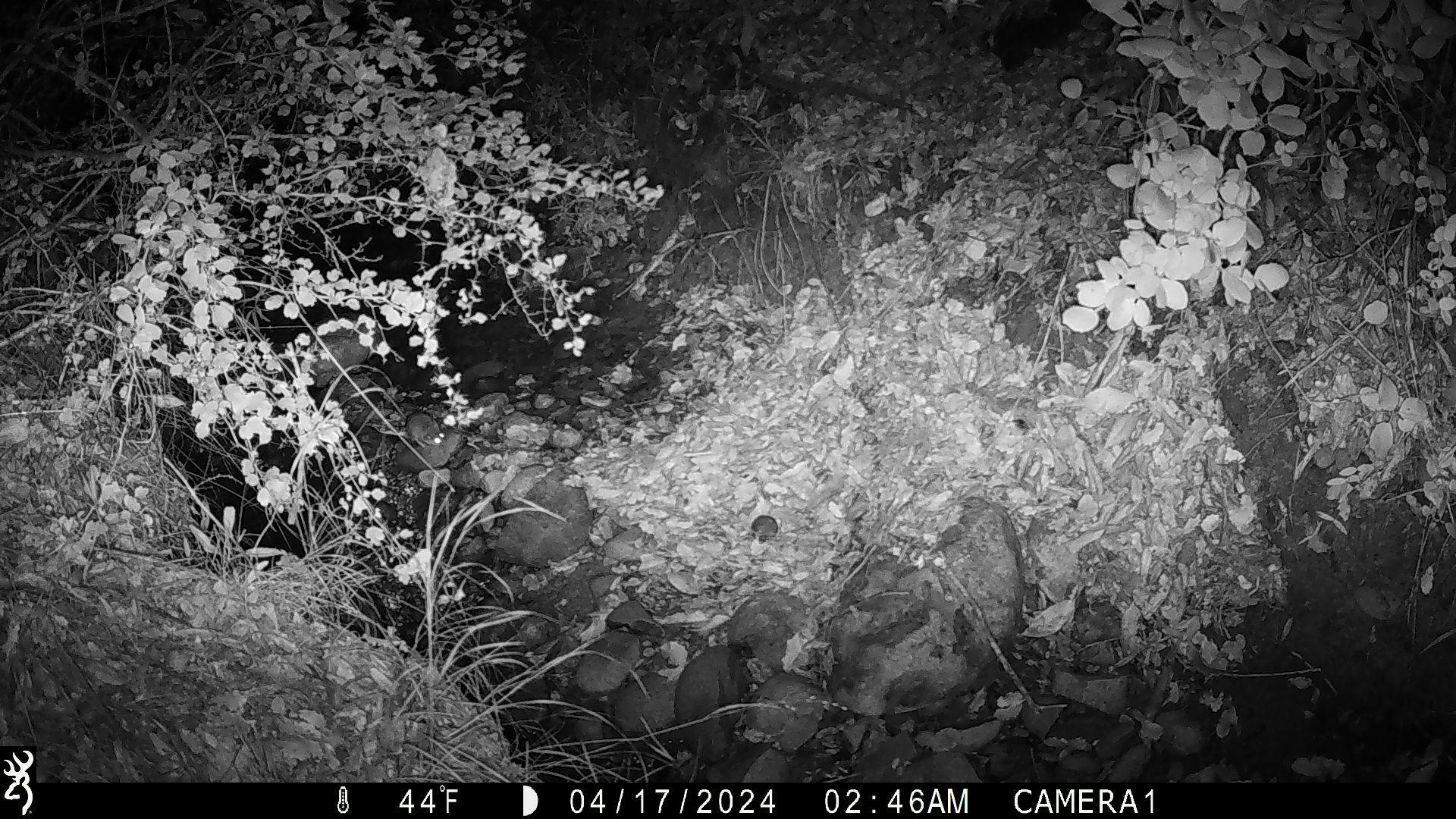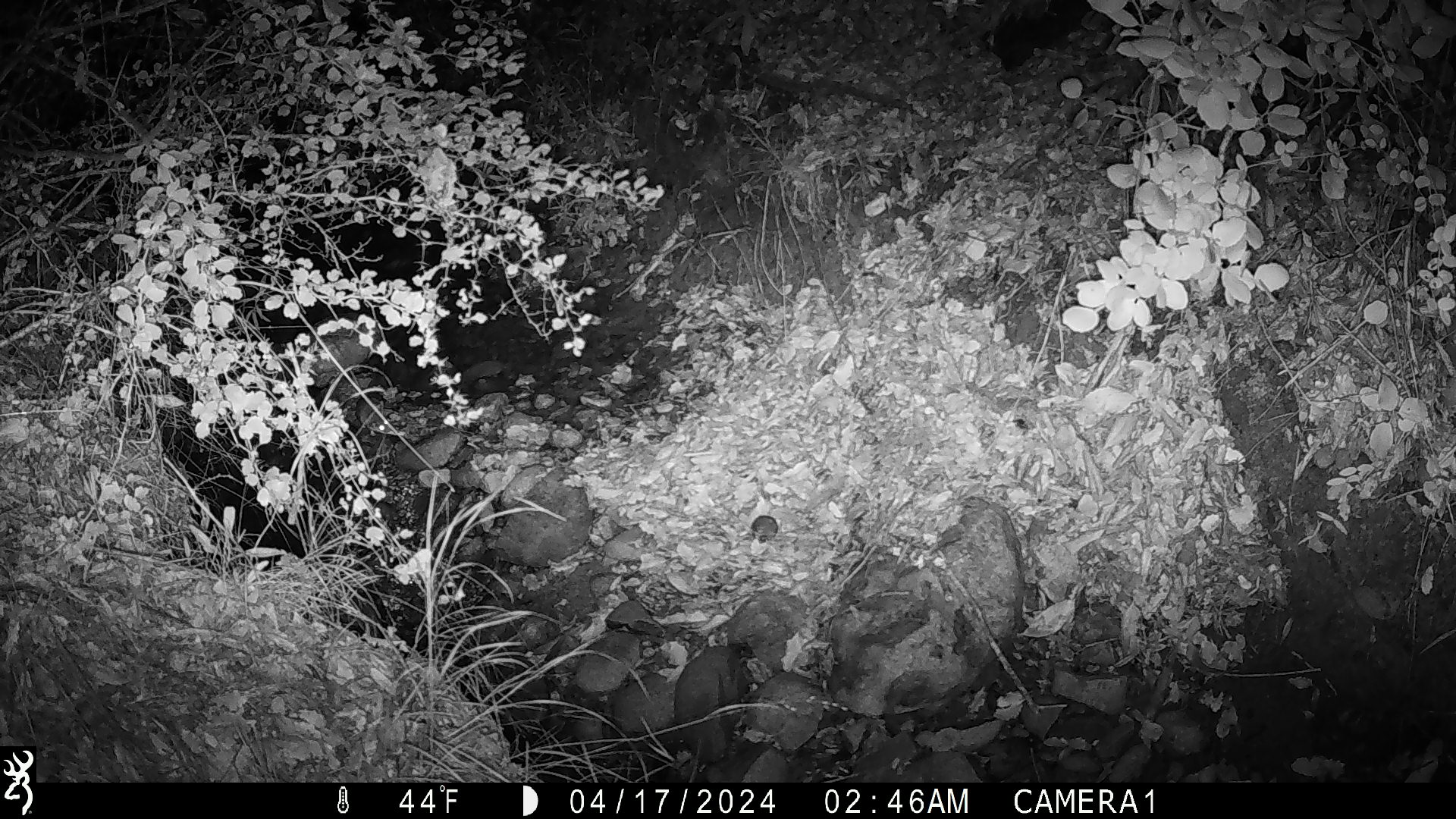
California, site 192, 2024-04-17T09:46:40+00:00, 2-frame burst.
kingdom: Animalia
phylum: Chordata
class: Mammalia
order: Rodentia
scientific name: Rodentia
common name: mouse or rat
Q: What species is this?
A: Mouse or rat (Rodentia).